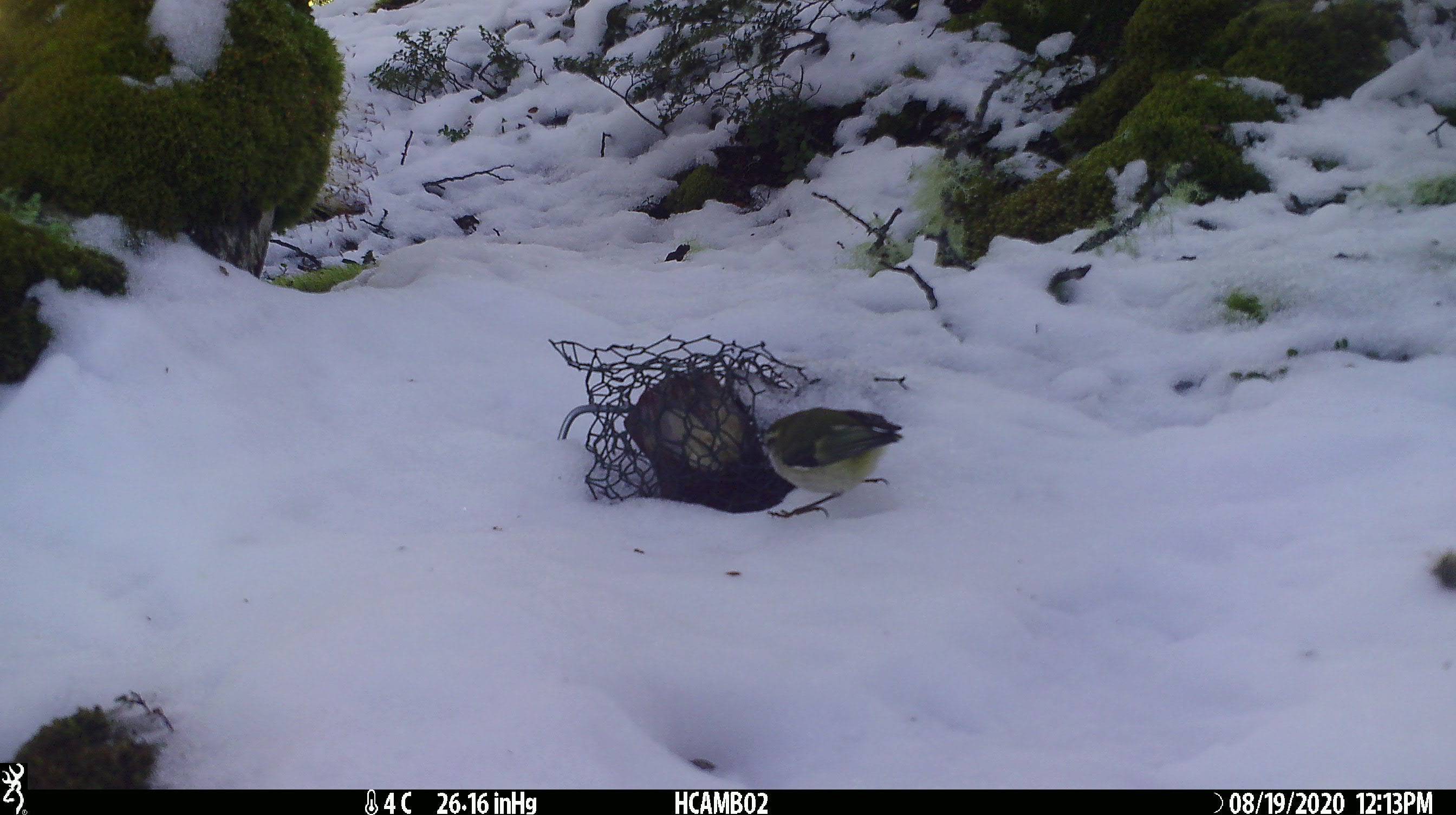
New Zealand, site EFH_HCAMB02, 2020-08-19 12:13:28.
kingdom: Animalia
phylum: Chordata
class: Aves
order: Passeriformes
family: Acanthisittidae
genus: Acanthisitta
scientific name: Acanthisitta chloris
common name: rifleman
Rifleman (Acanthisitta chloris).